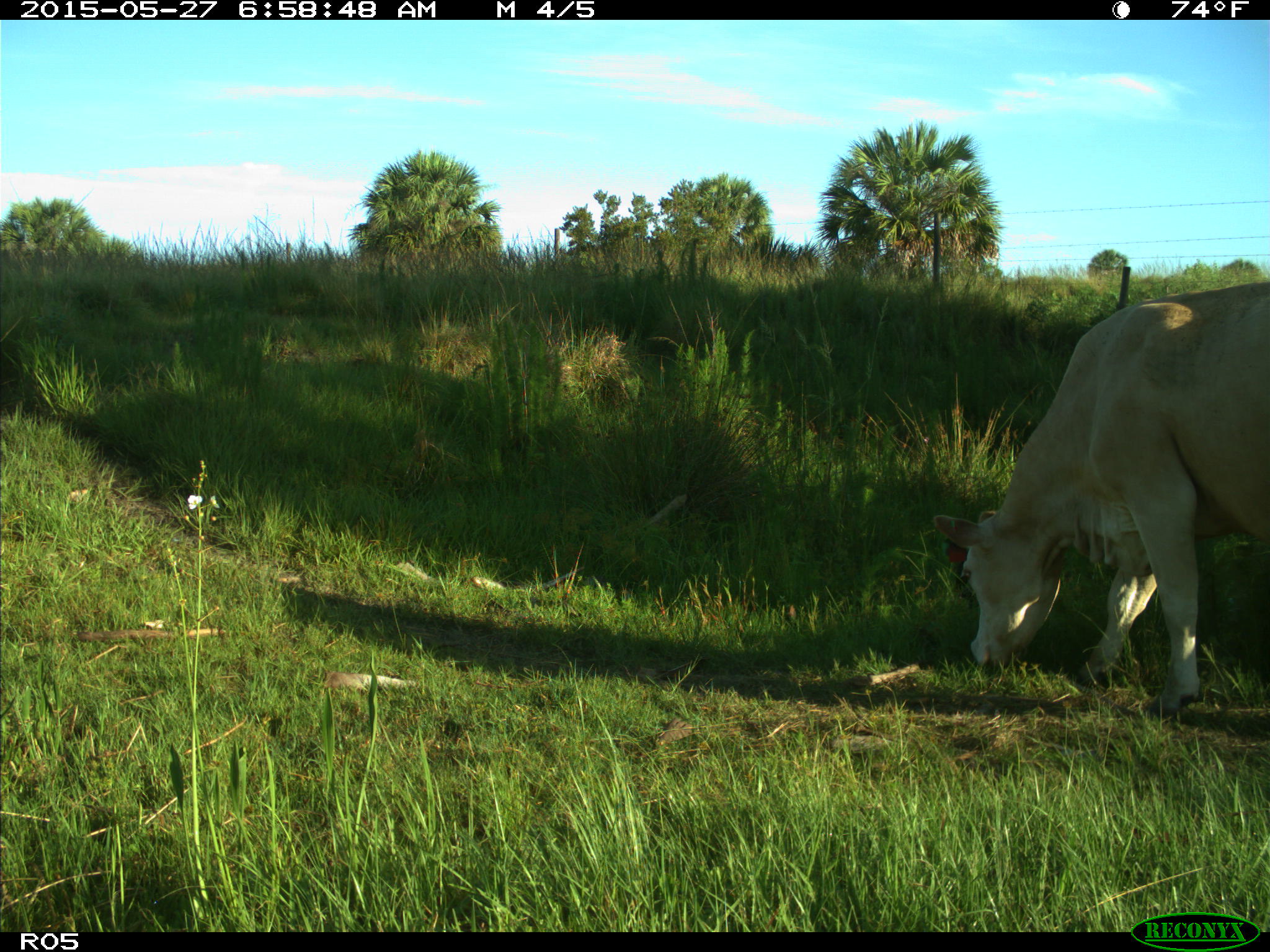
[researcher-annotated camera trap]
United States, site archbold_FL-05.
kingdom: Animalia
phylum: Chordata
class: Mammalia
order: Artiodactyla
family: Bovidae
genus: Bos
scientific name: Bos taurus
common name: domestic cow